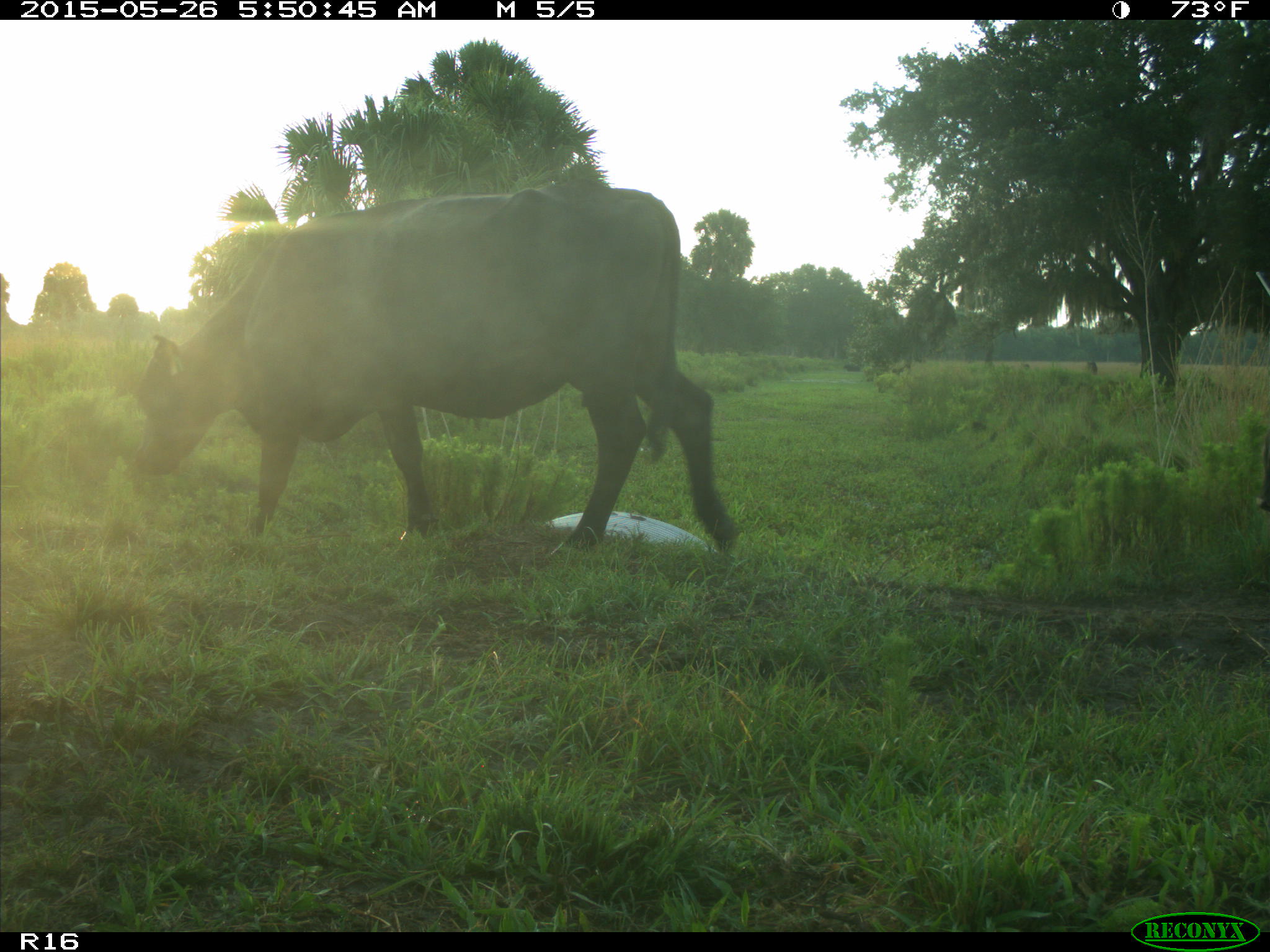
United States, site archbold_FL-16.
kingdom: Animalia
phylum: Chordata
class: Mammalia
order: Artiodactyla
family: Bovidae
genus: Bos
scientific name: Bos taurus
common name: domestic cow